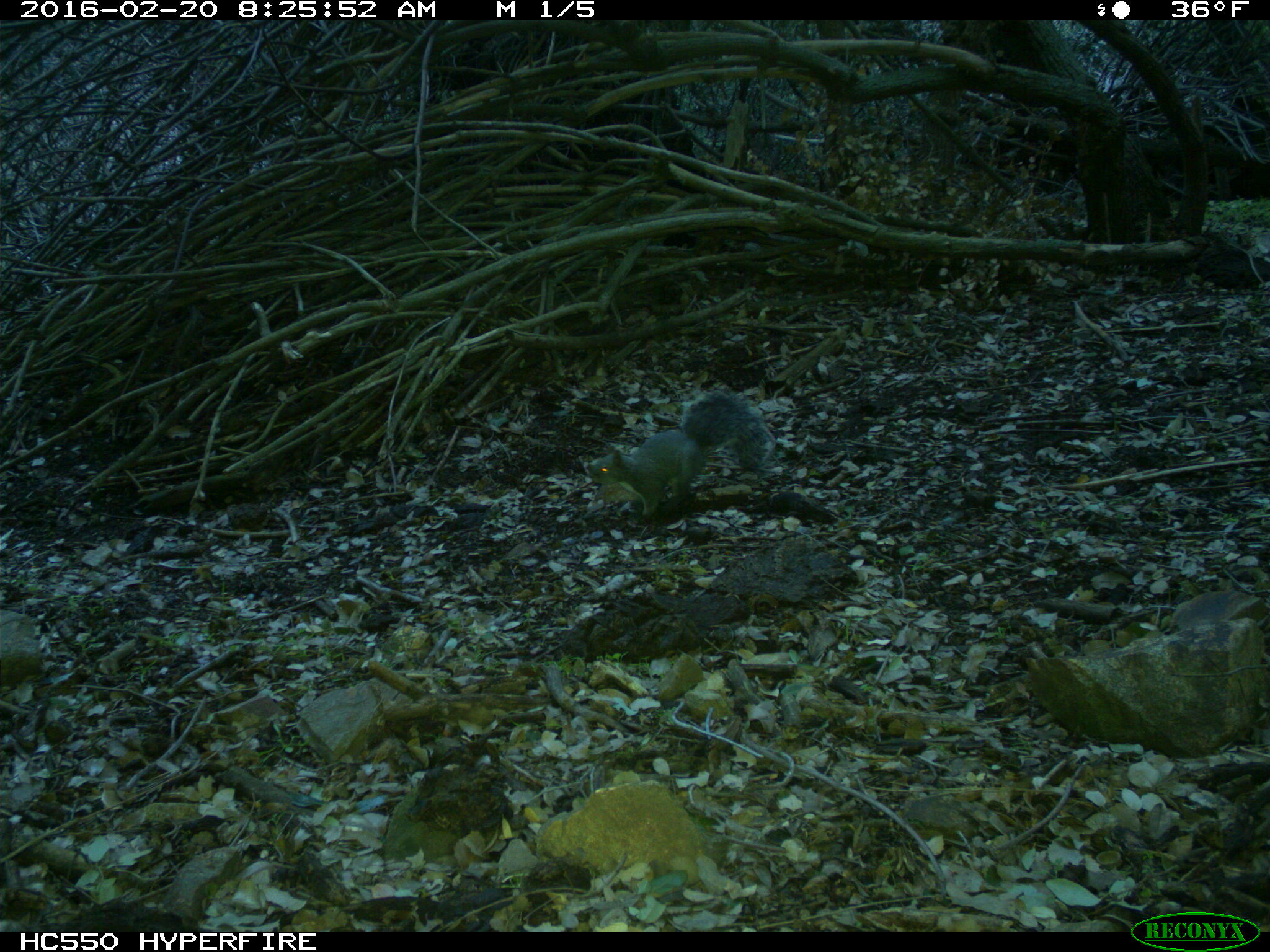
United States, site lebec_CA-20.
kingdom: Animalia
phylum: Chordata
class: Mammalia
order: Rodentia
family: Sciuridae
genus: Sciurus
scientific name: Sciurus carolinensis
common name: eastern gray squirrel